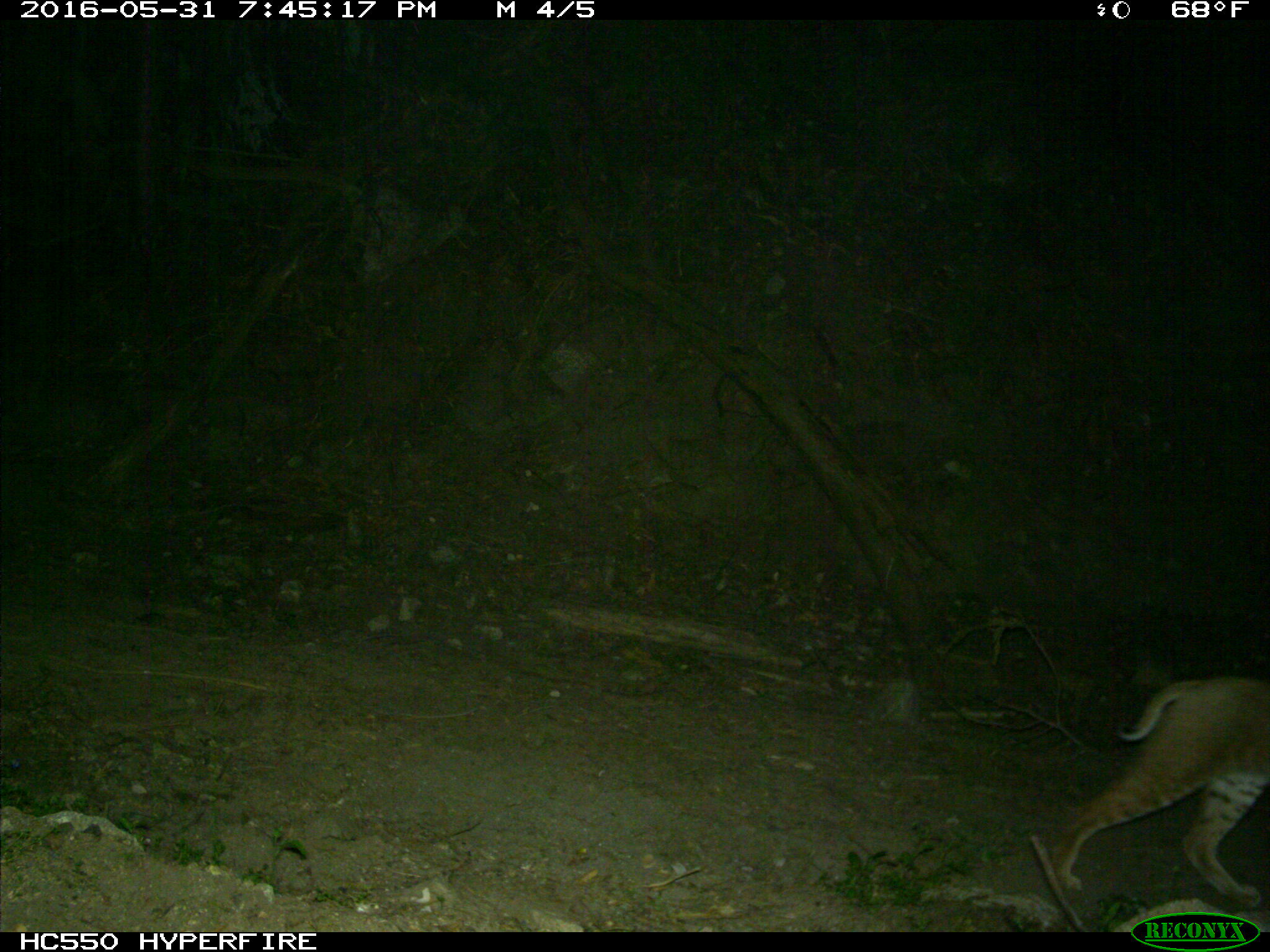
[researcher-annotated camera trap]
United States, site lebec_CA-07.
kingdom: Animalia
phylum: Chordata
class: Mammalia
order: Carnivora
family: Felidae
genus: Lynx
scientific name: Lynx rufus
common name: bobcat